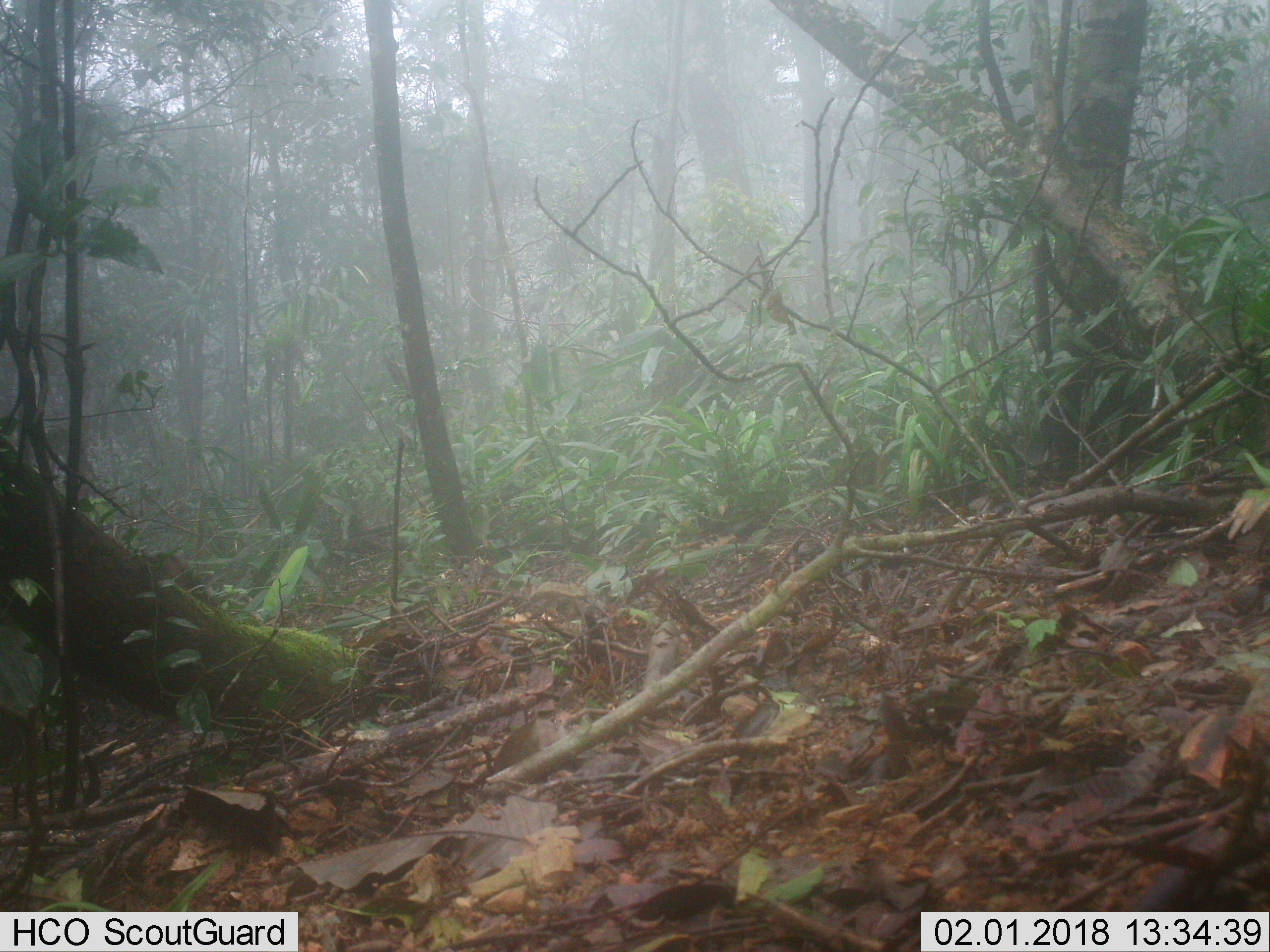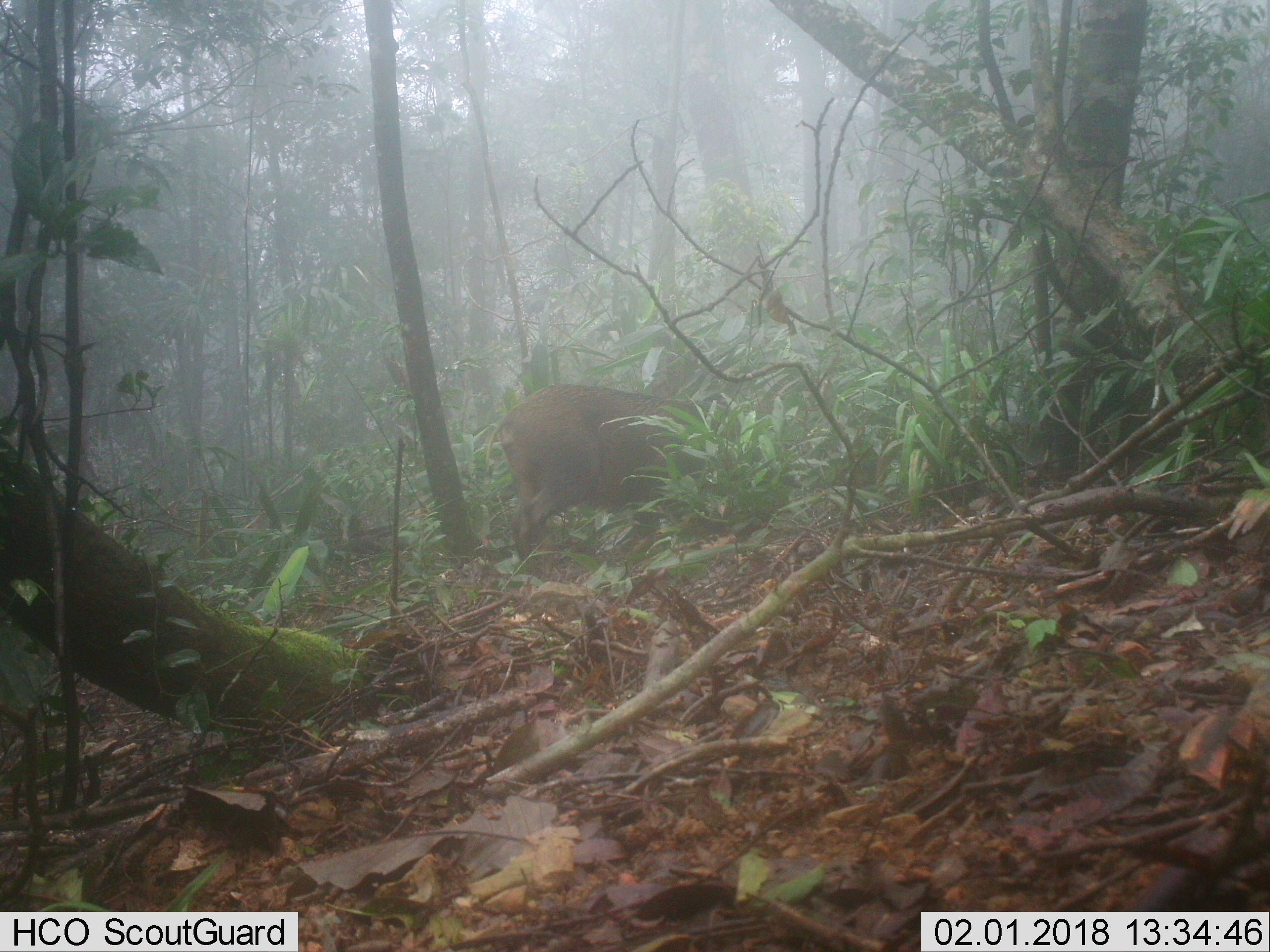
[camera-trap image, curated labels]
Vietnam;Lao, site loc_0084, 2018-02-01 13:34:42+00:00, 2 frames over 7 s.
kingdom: Animalia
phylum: Chordata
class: Mammalia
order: Artiodactyla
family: Suidae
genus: Sus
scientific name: Sus scrofa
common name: eurasian wild pig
Eurasian wild pig (Sus scrofa). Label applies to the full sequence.